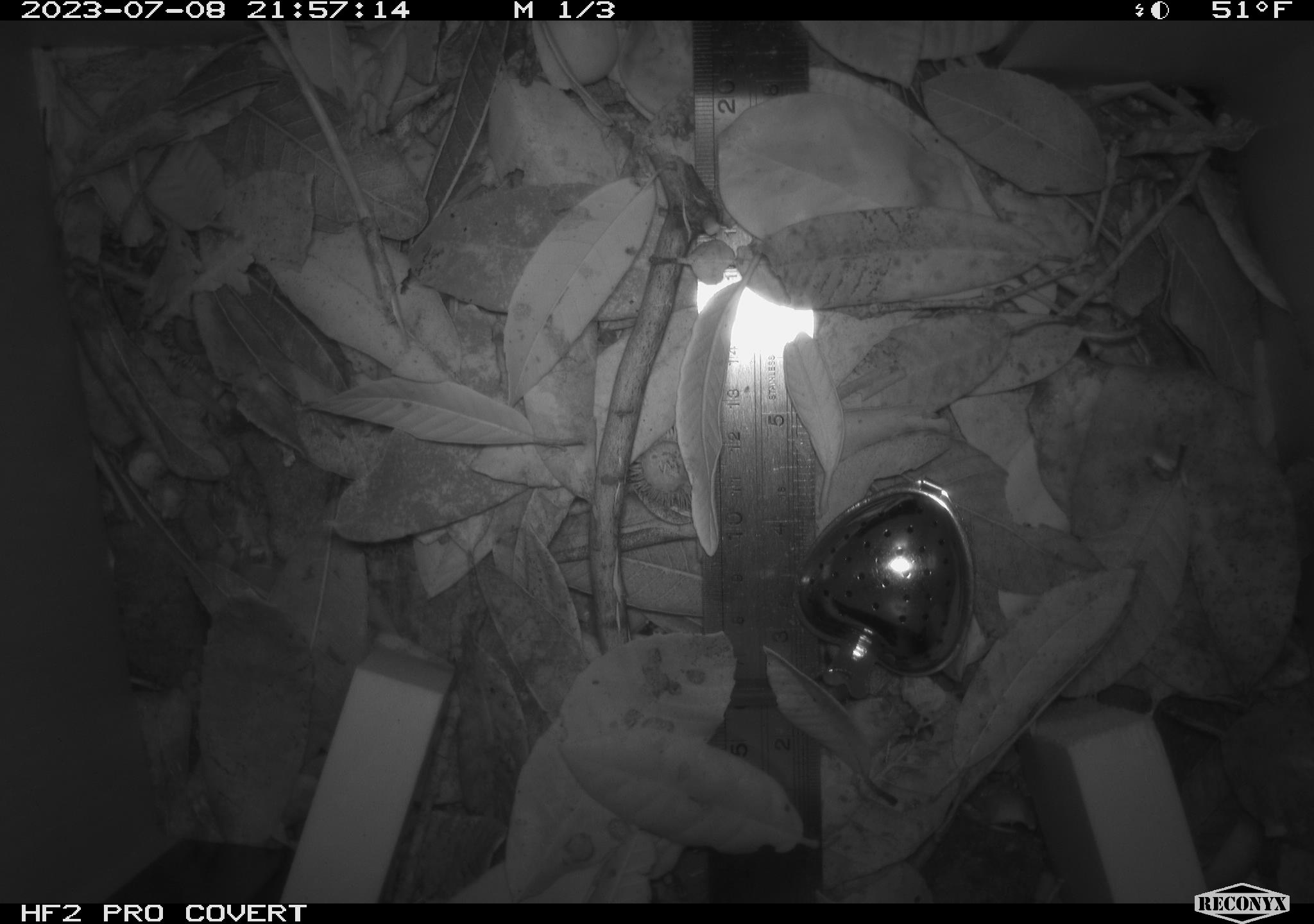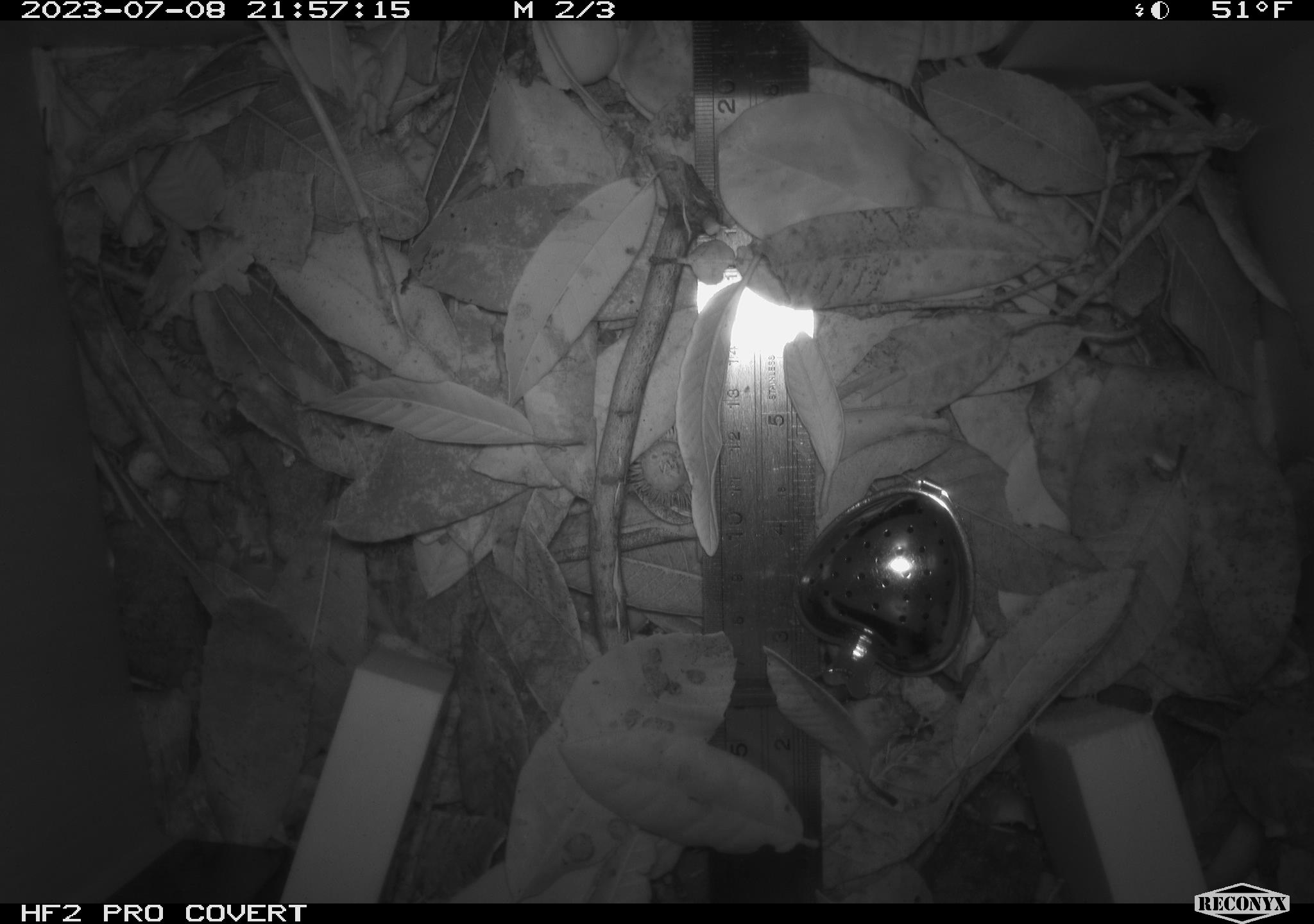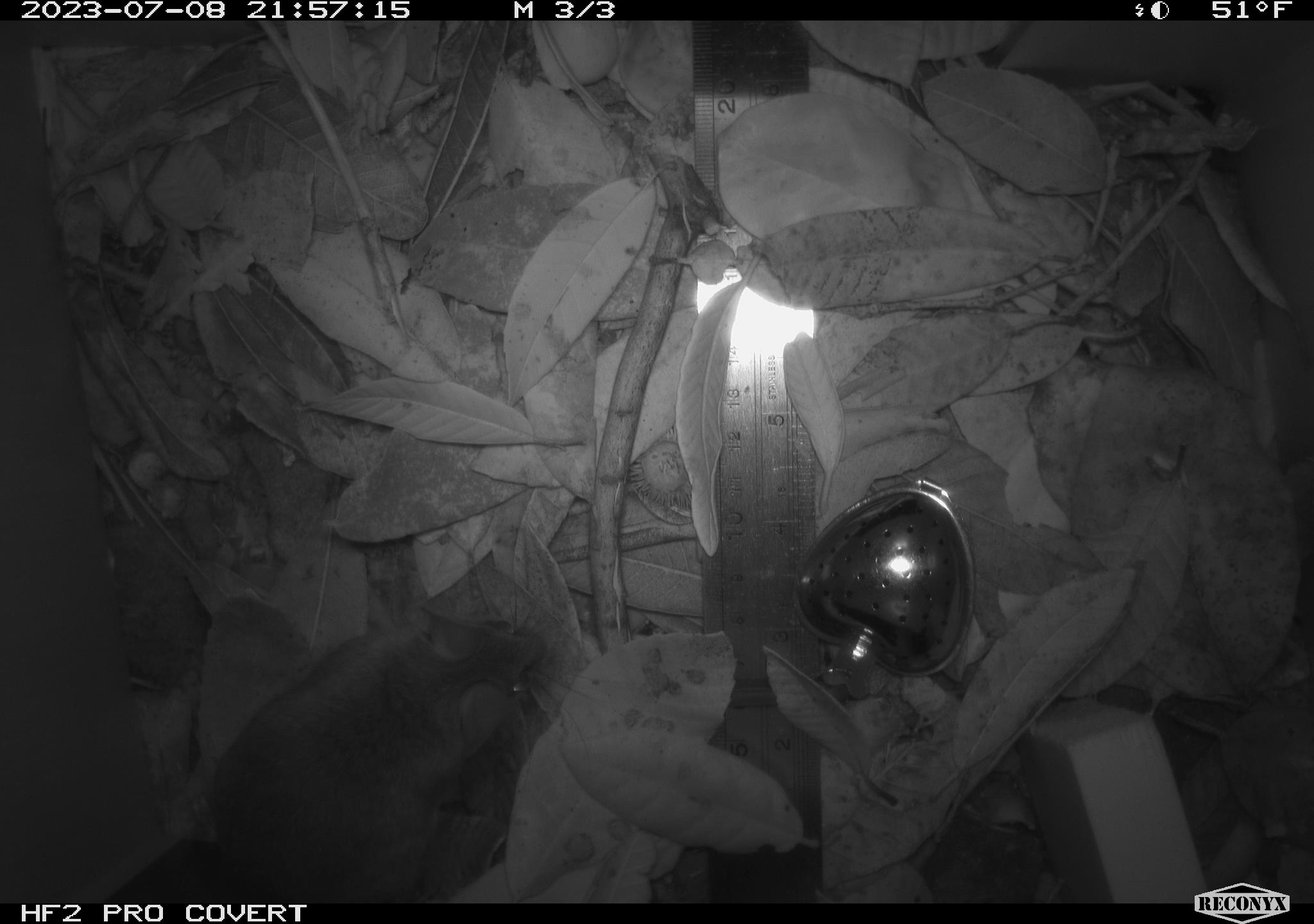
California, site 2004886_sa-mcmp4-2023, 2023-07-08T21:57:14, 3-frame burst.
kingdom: Animalia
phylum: Chordata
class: Mammalia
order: Rodentia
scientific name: Rodentia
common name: mouse species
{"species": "mouse species (Rodentia)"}